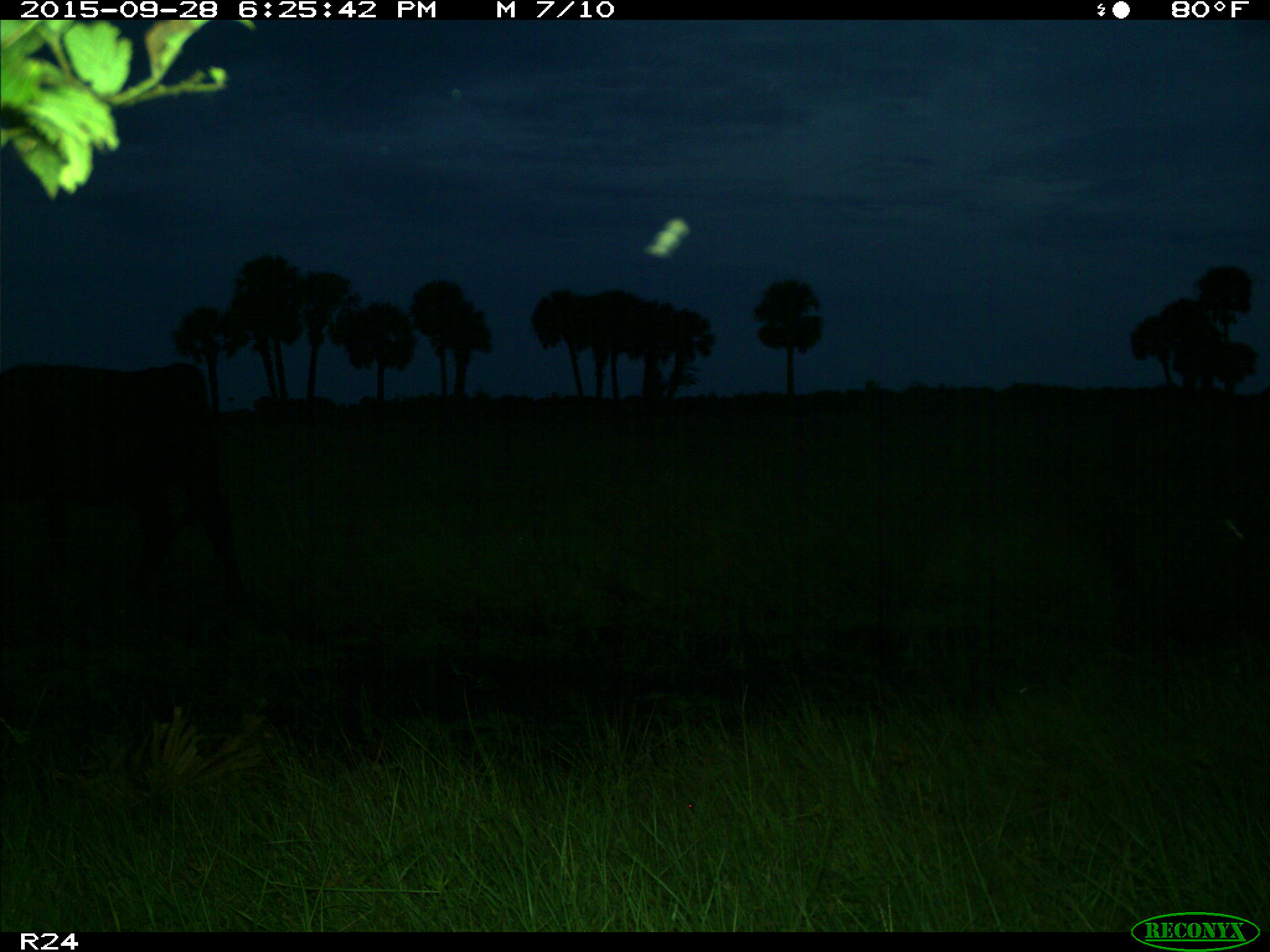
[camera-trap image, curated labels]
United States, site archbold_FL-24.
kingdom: Animalia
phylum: Chordata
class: Mammalia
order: Artiodactyla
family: Bovidae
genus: Bos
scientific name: Bos taurus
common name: domestic cow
Bos taurus (domestic cow).